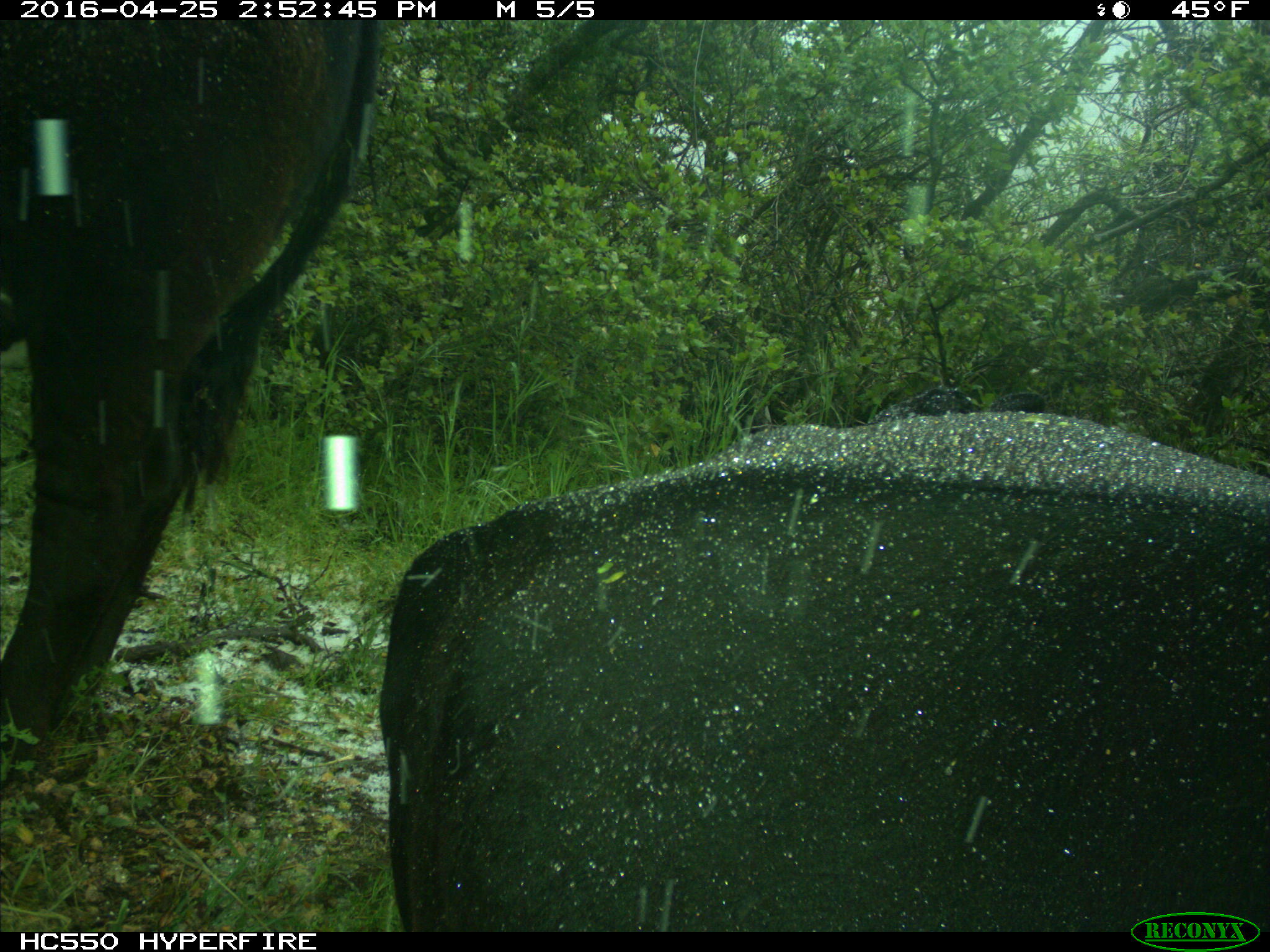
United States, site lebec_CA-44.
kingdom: Animalia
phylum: Chordata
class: Mammalia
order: Artiodactyla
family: Bovidae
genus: Bos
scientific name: Bos taurus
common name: domestic cow